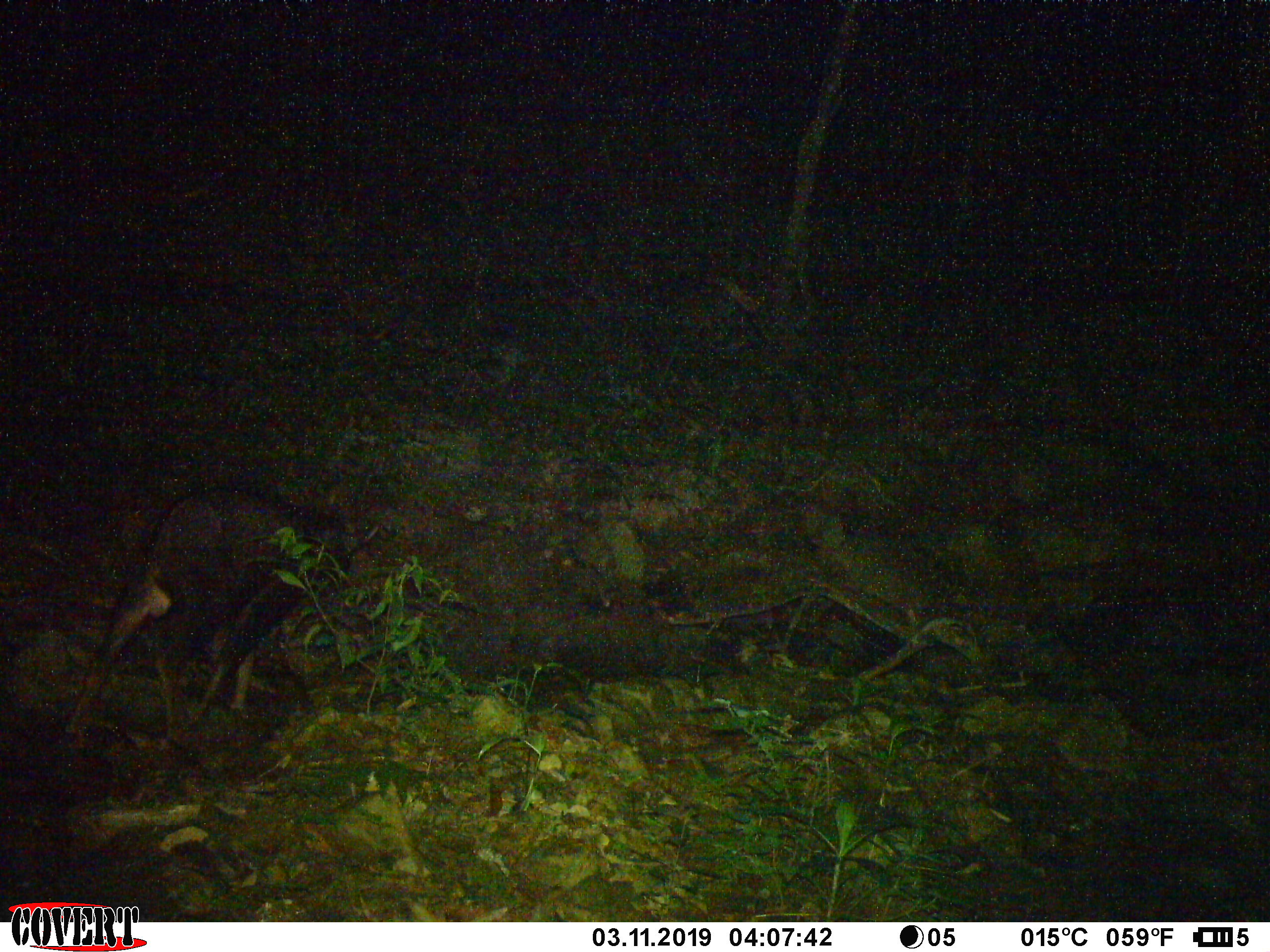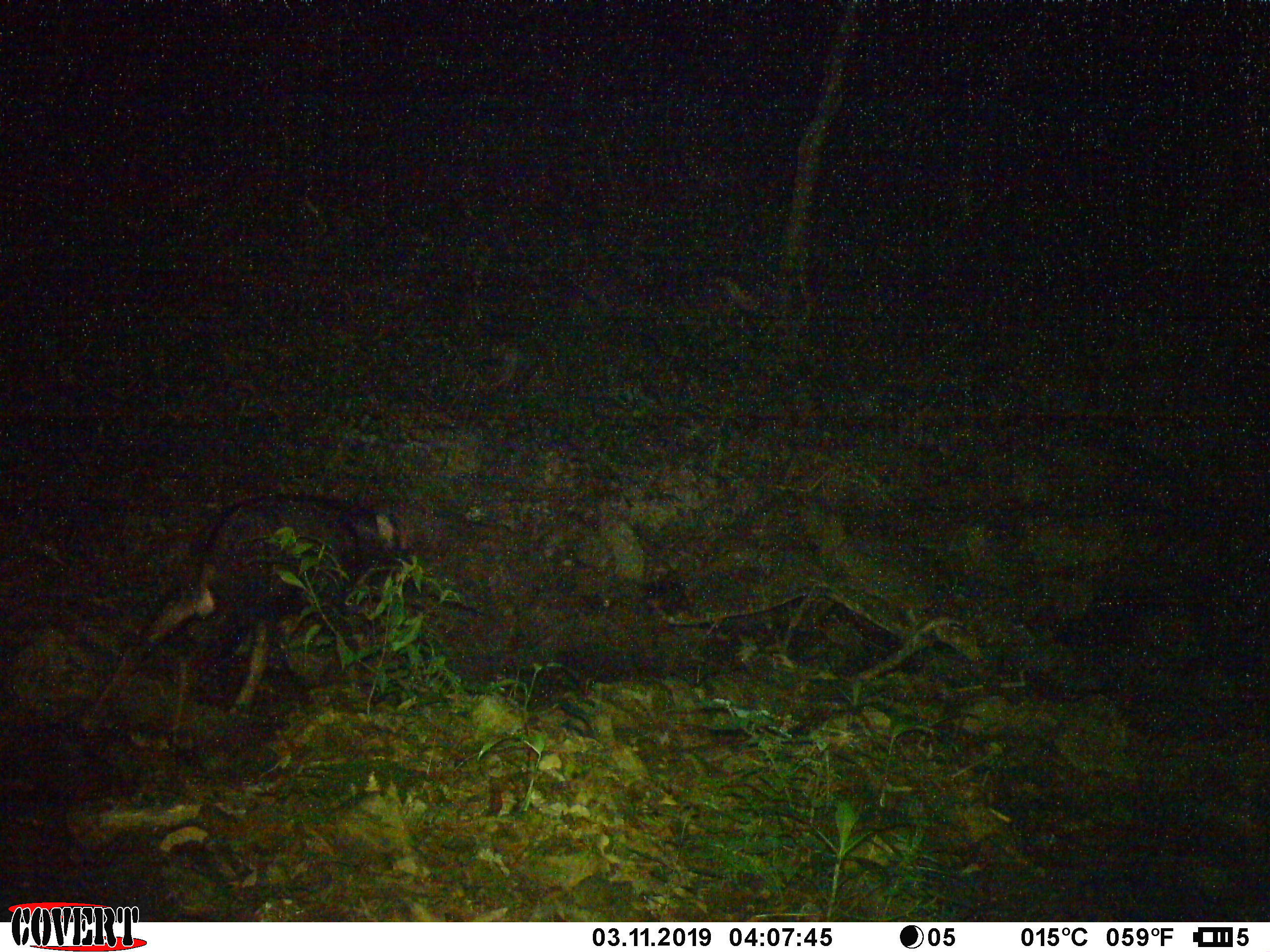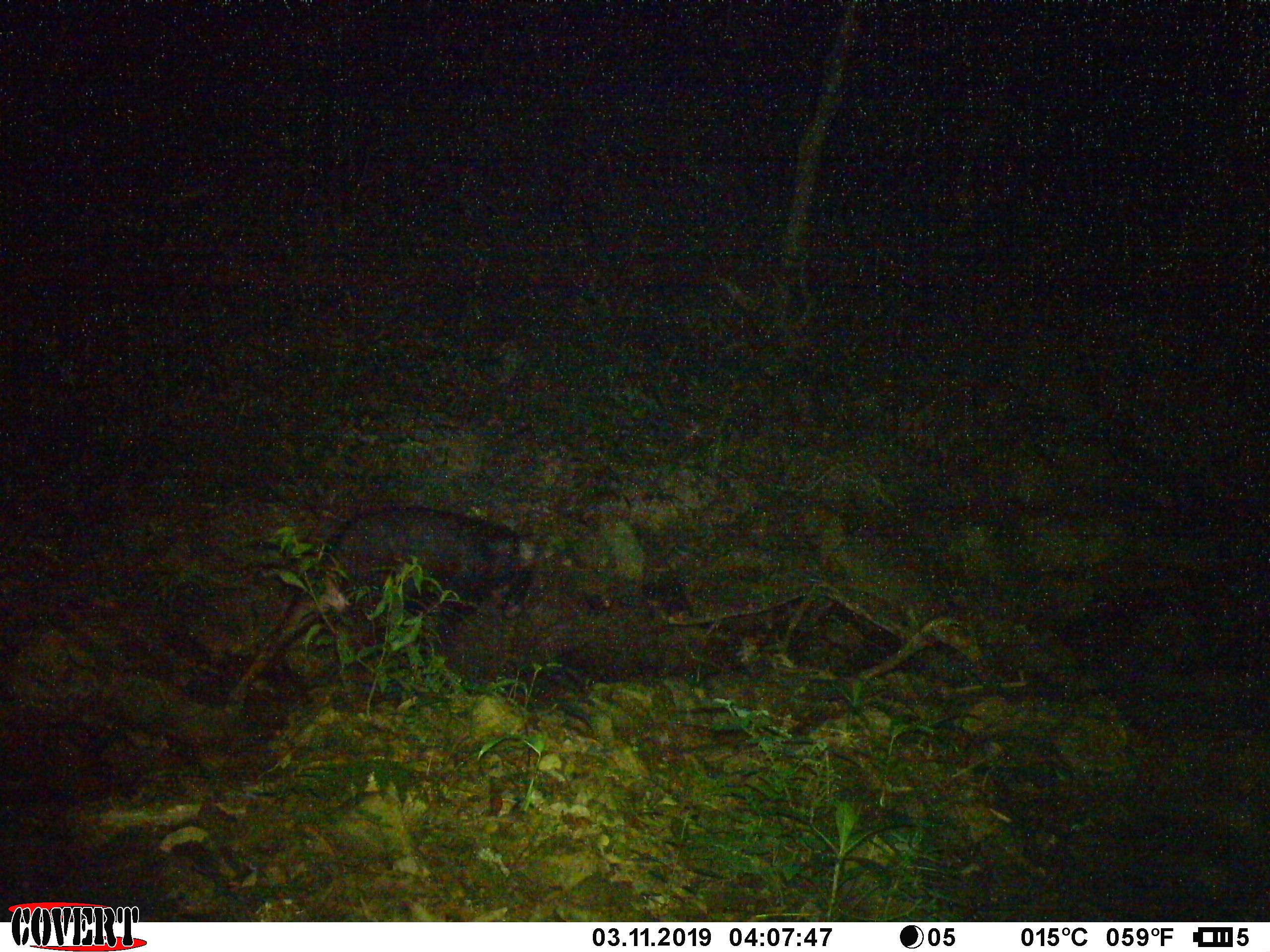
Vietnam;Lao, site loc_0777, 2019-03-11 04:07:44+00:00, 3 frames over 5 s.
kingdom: Animalia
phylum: Chordata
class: Mammalia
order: Artiodactyla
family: Bovidae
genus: Capricornis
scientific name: Capricornis sumatraensis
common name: chinese serow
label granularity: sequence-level